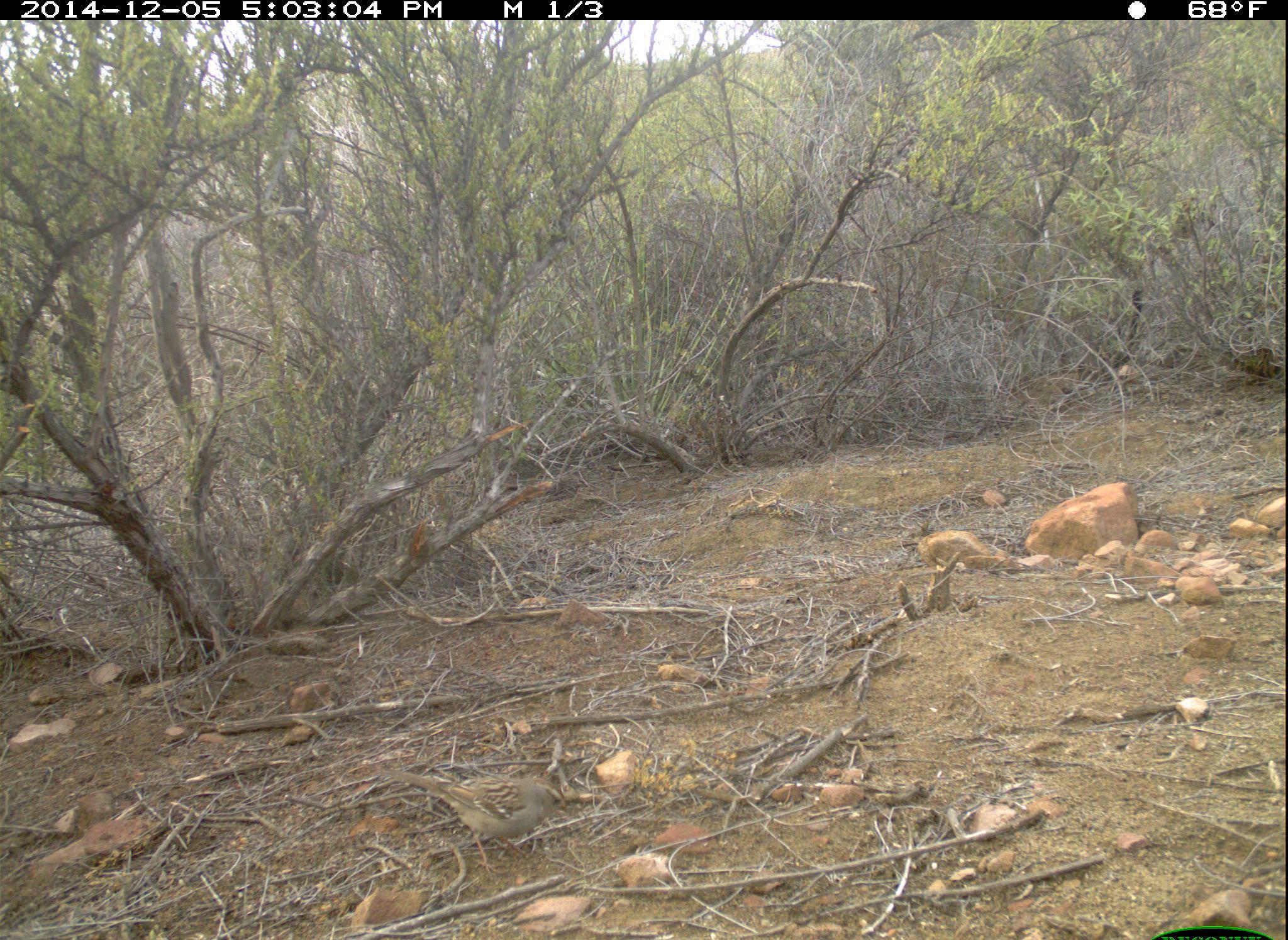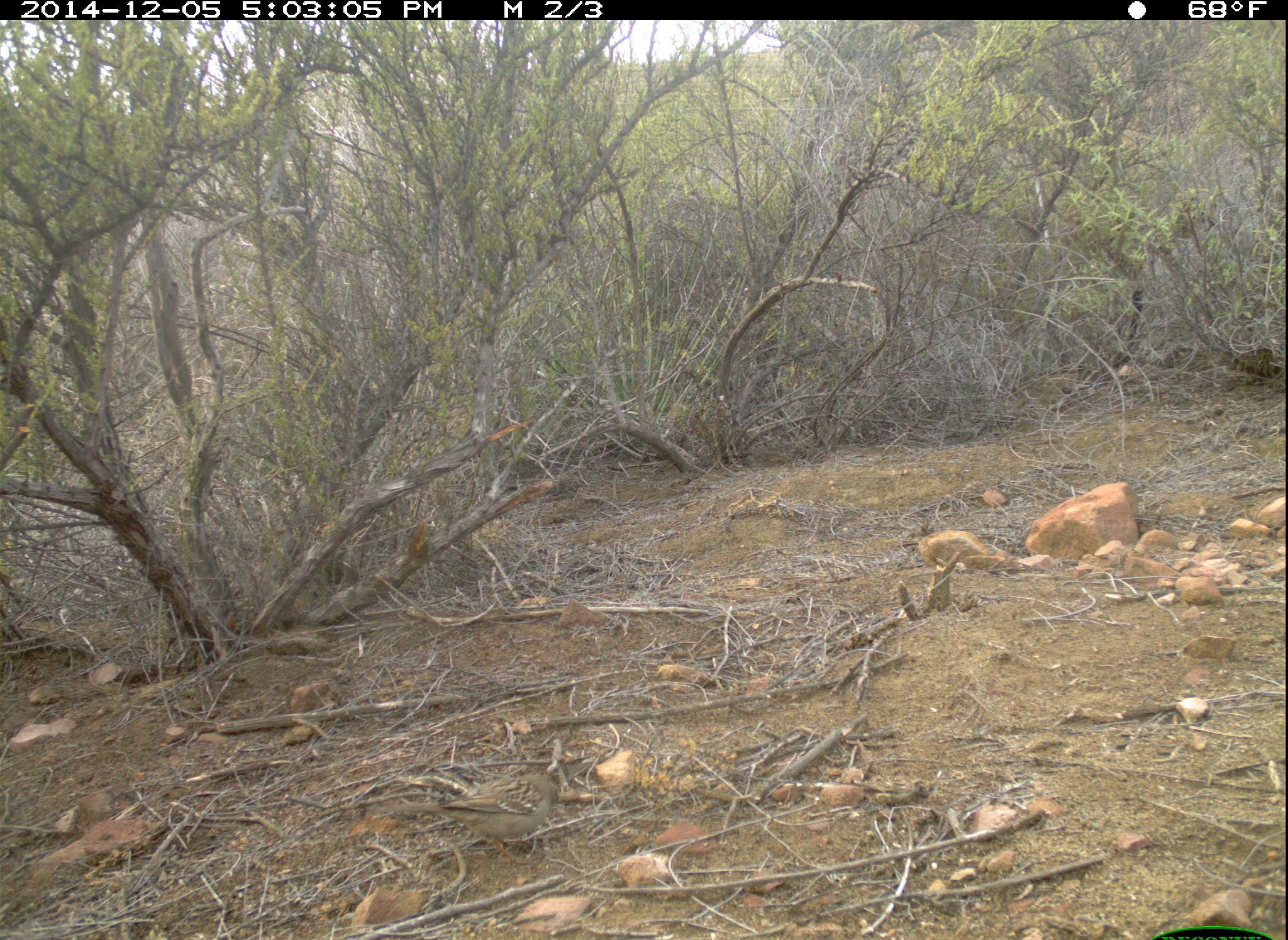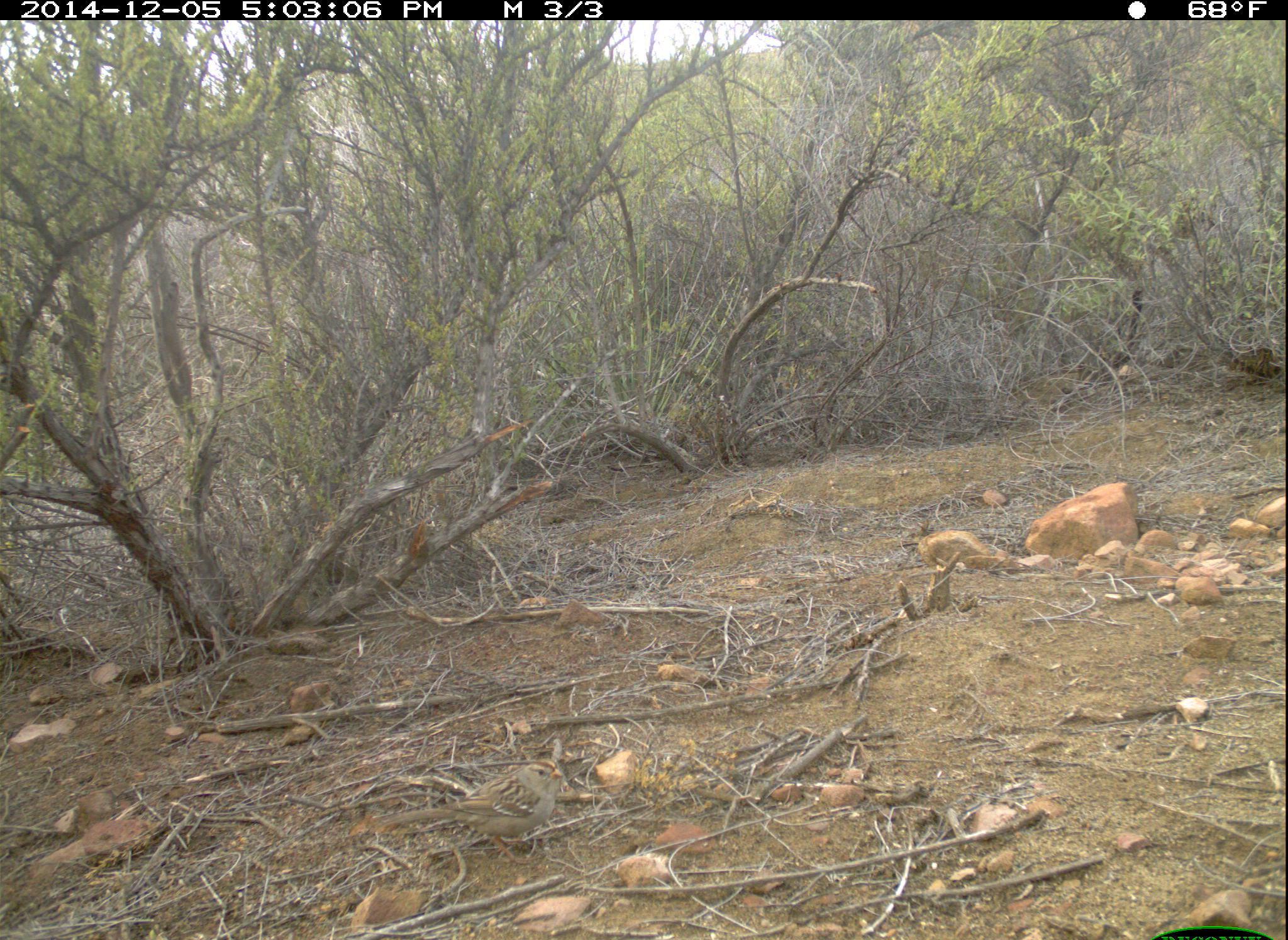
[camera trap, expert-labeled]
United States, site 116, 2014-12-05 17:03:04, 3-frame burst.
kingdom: Animalia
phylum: Chordata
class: Aves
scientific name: Aves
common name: bird